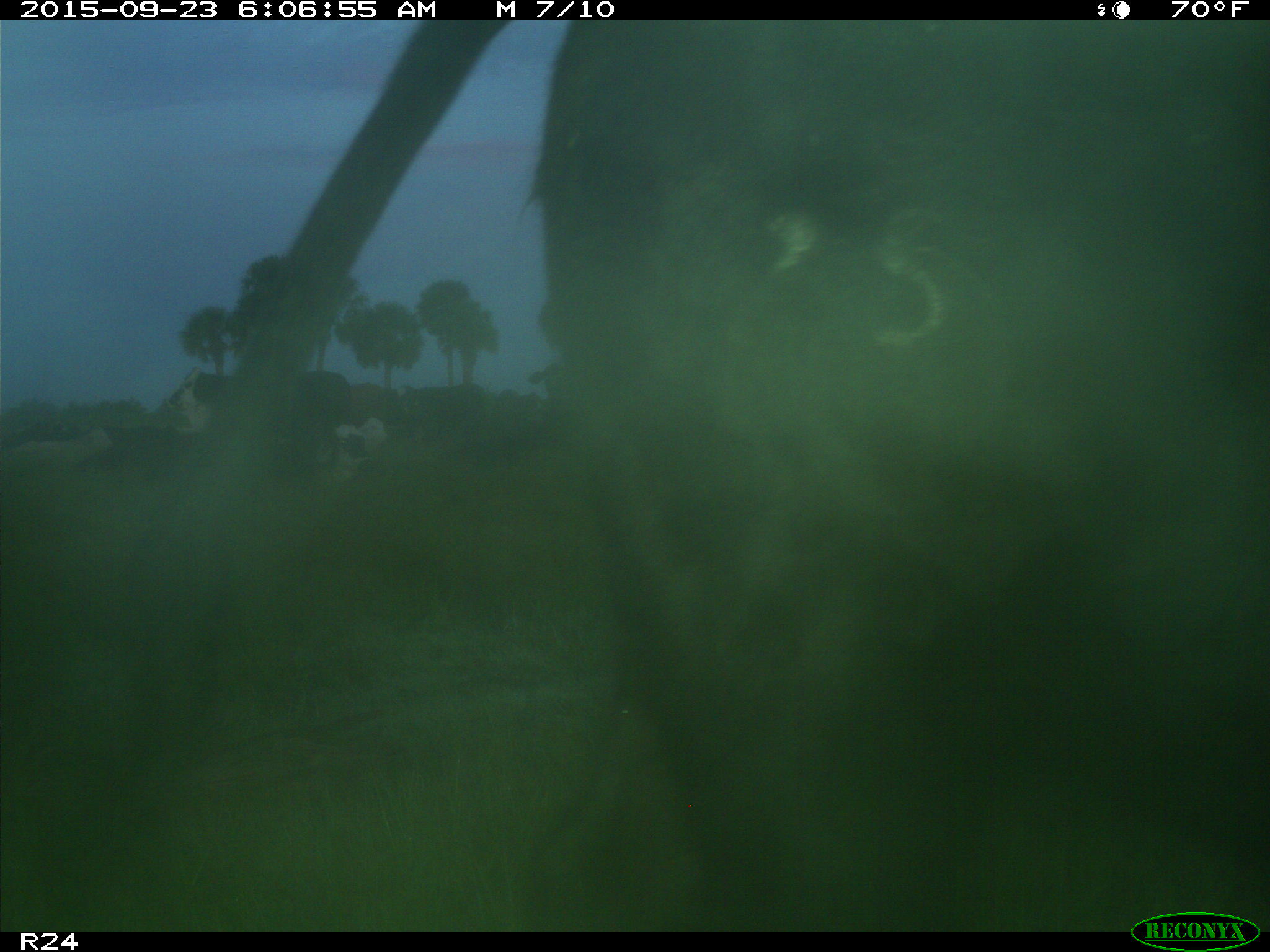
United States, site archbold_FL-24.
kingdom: Animalia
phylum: Chordata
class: Mammalia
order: Artiodactyla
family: Bovidae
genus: Bos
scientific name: Bos taurus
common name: domestic cow